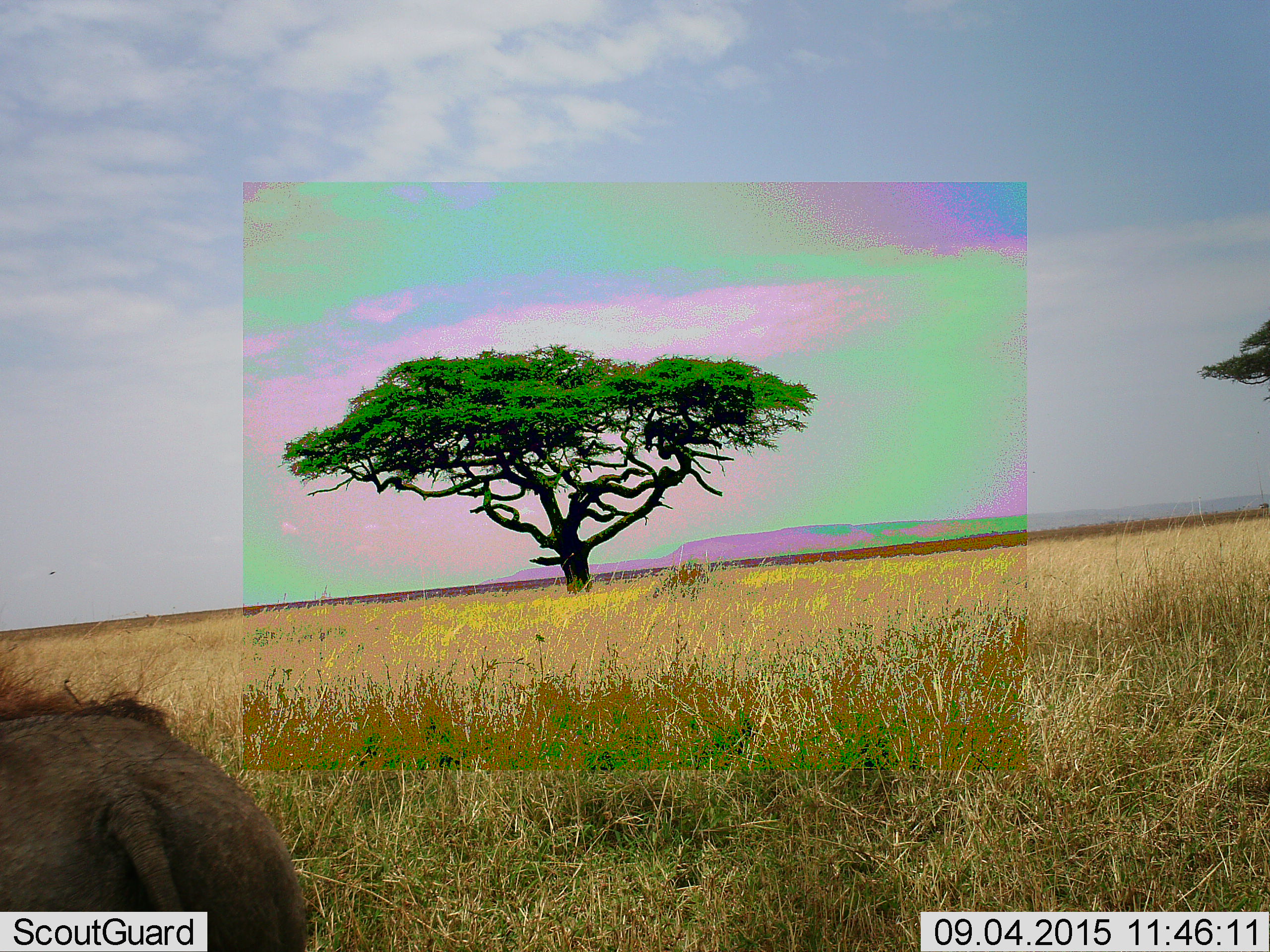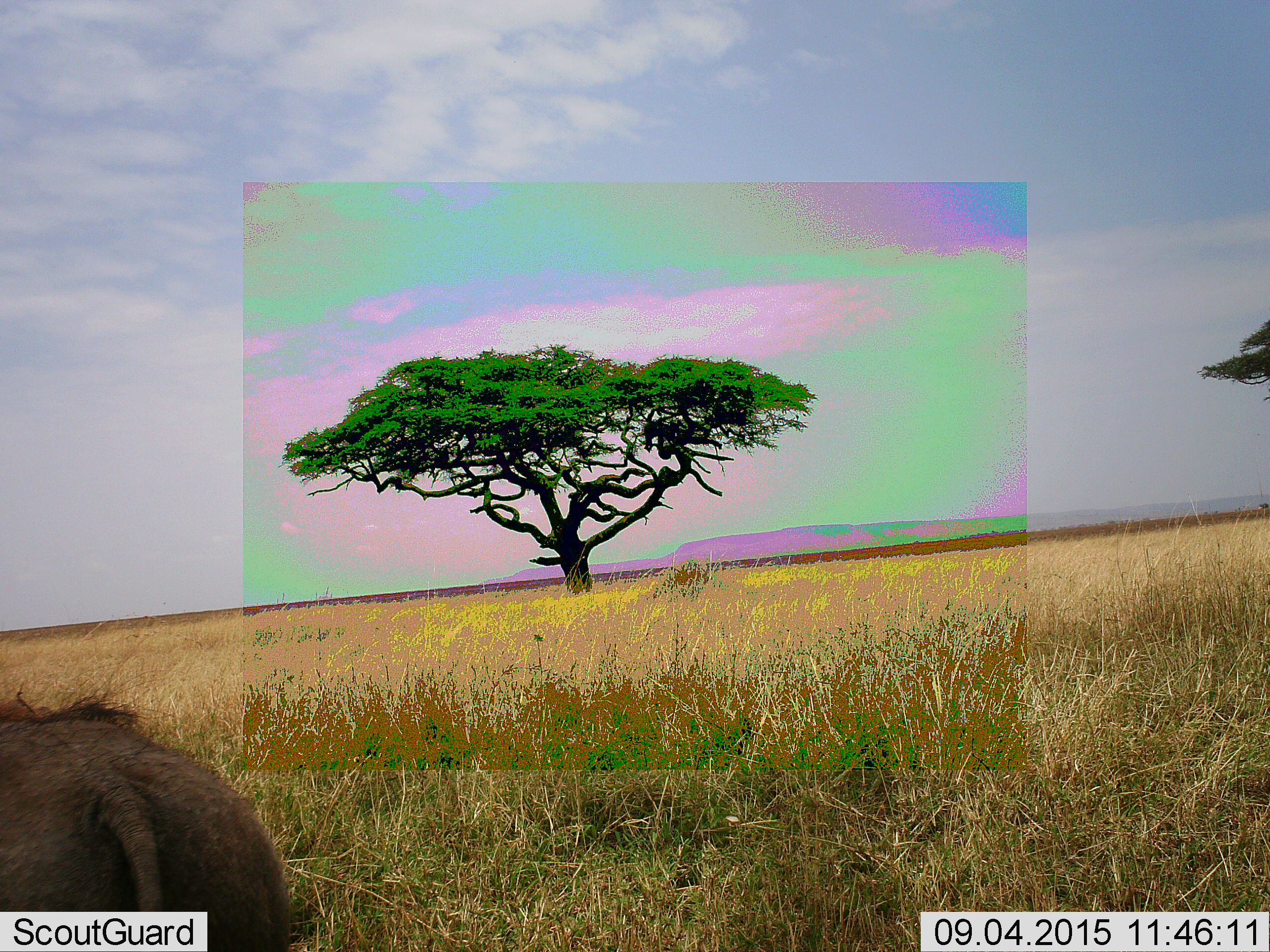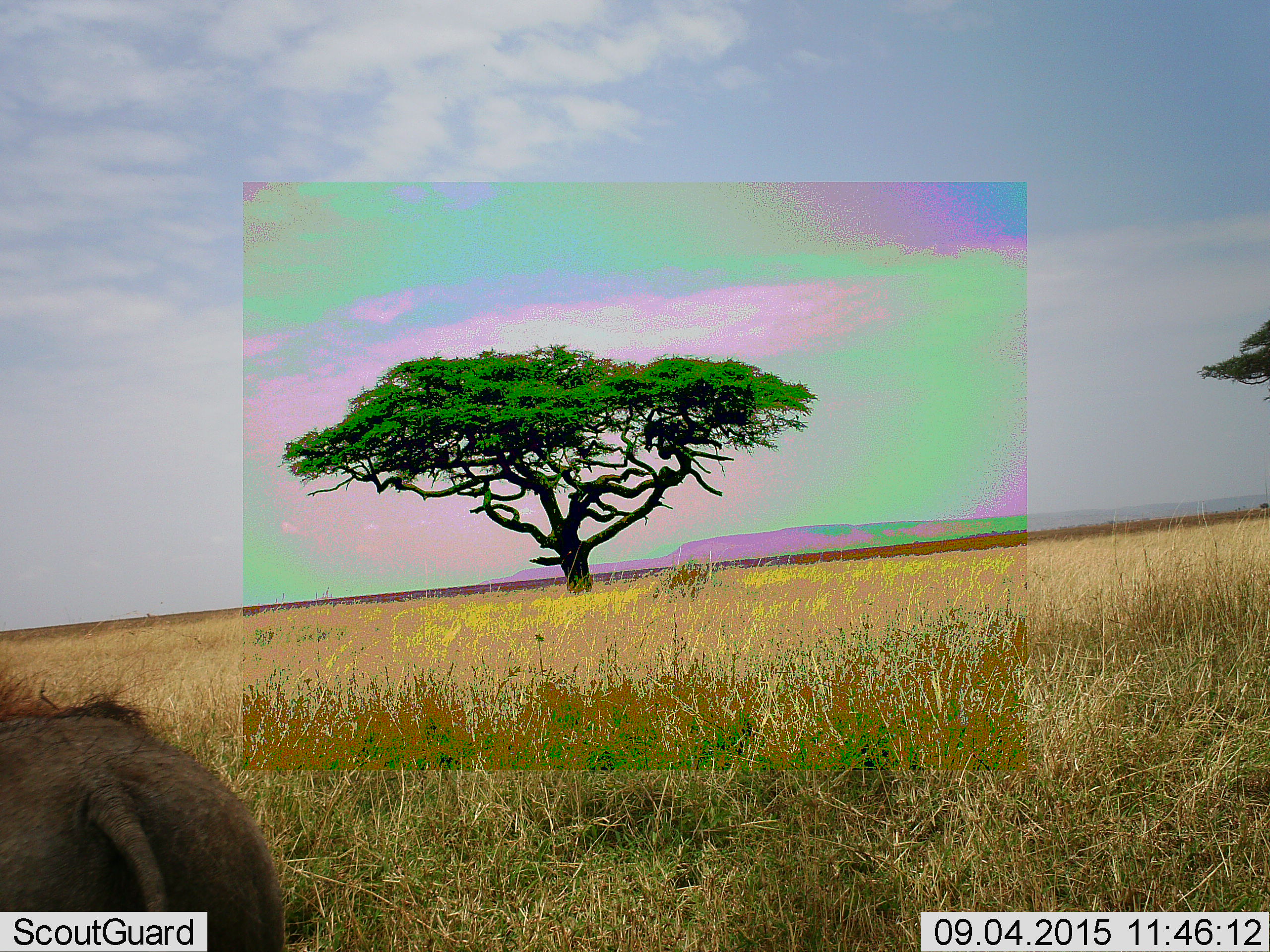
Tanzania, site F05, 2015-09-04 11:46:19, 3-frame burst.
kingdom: Animalia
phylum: Chordata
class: Mammalia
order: Artiodactyla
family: Suidae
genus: Phacochoerus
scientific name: Phacochoerus africanus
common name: warthog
Warthog (Phacochoerus africanus), count 1. Behavior (volunteer vote fractions): standing 83%, resting 0%, moving 0%, interacting 0%. Young present (vote fraction): 0%. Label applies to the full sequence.